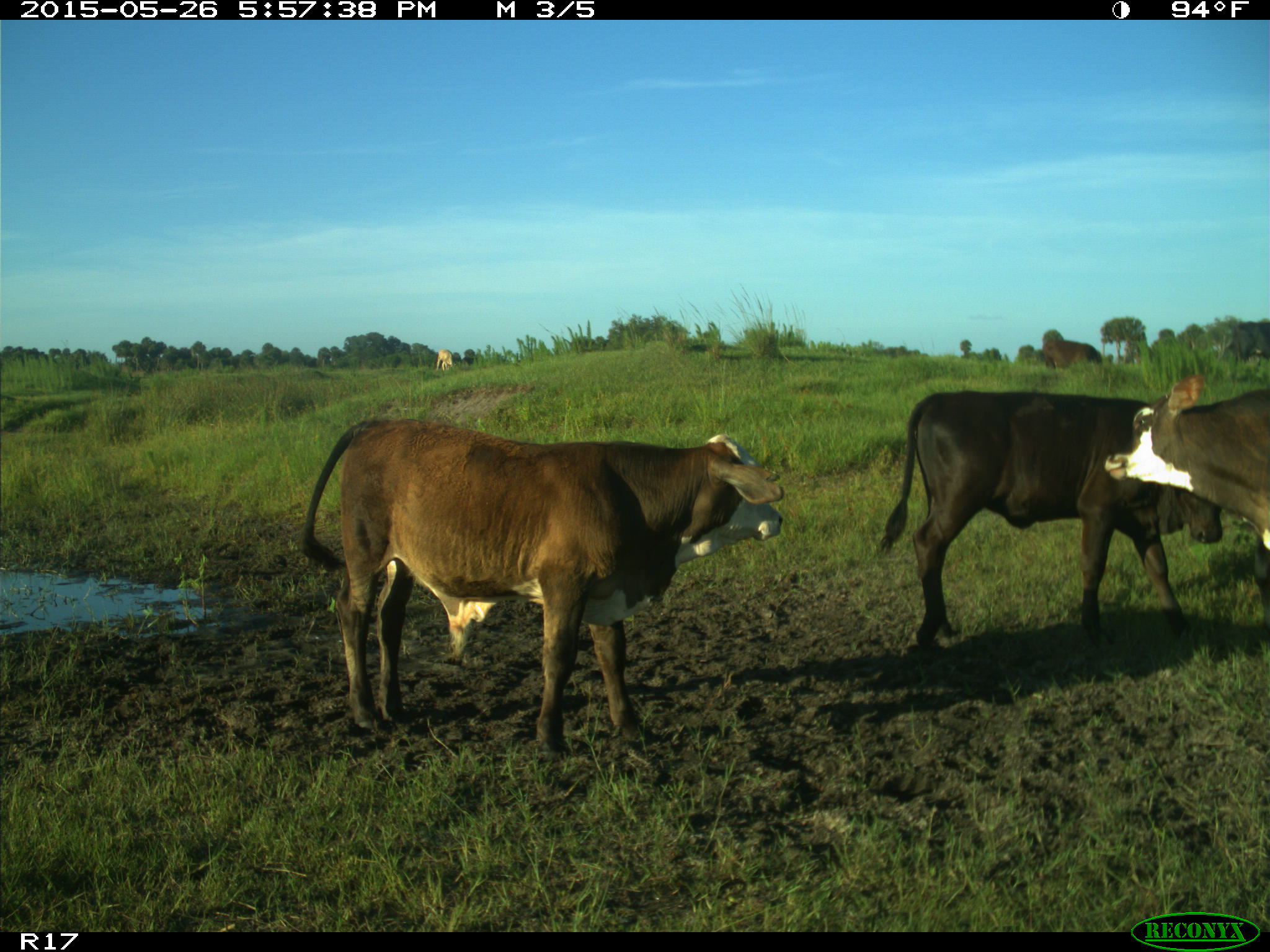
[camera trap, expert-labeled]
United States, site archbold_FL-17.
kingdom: Animalia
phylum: Chordata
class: Mammalia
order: Artiodactyla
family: Bovidae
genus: Bos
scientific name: Bos taurus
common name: domestic cow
Bos taurus (domestic cow).